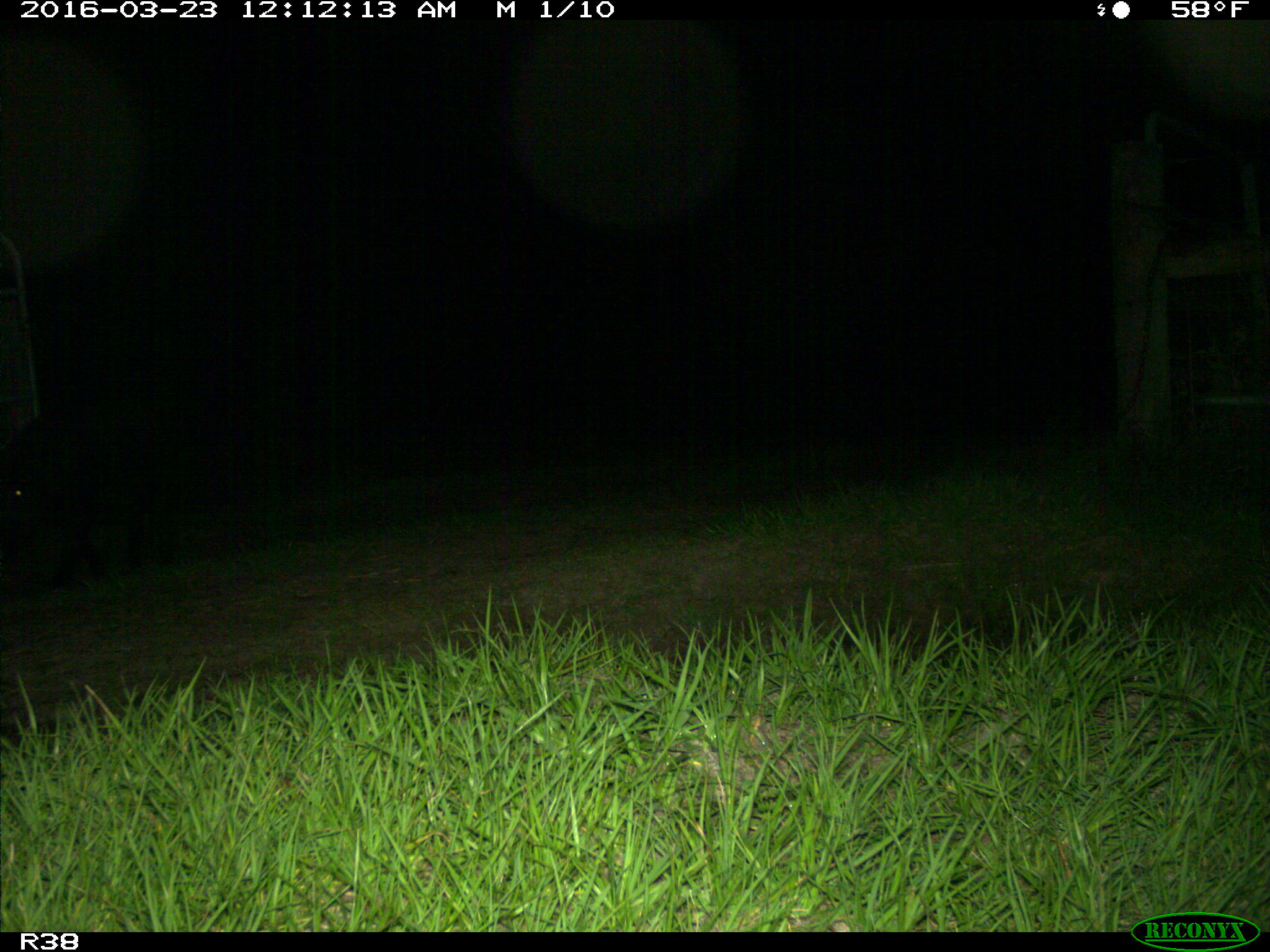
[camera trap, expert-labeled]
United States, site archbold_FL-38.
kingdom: Animalia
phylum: Chordata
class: Mammalia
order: Artiodactyla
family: Suidae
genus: Sus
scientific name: Sus scrofa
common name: wild boar